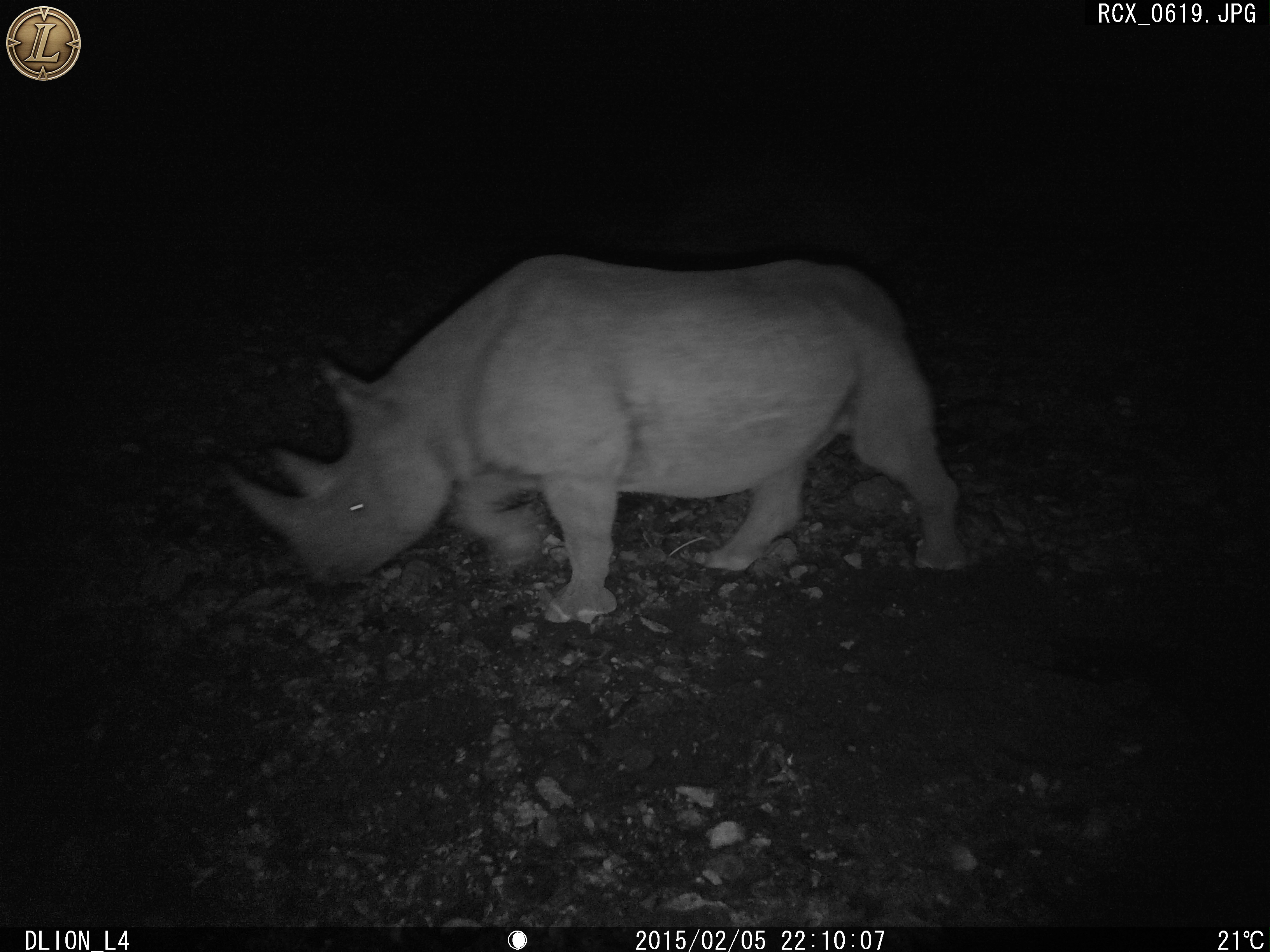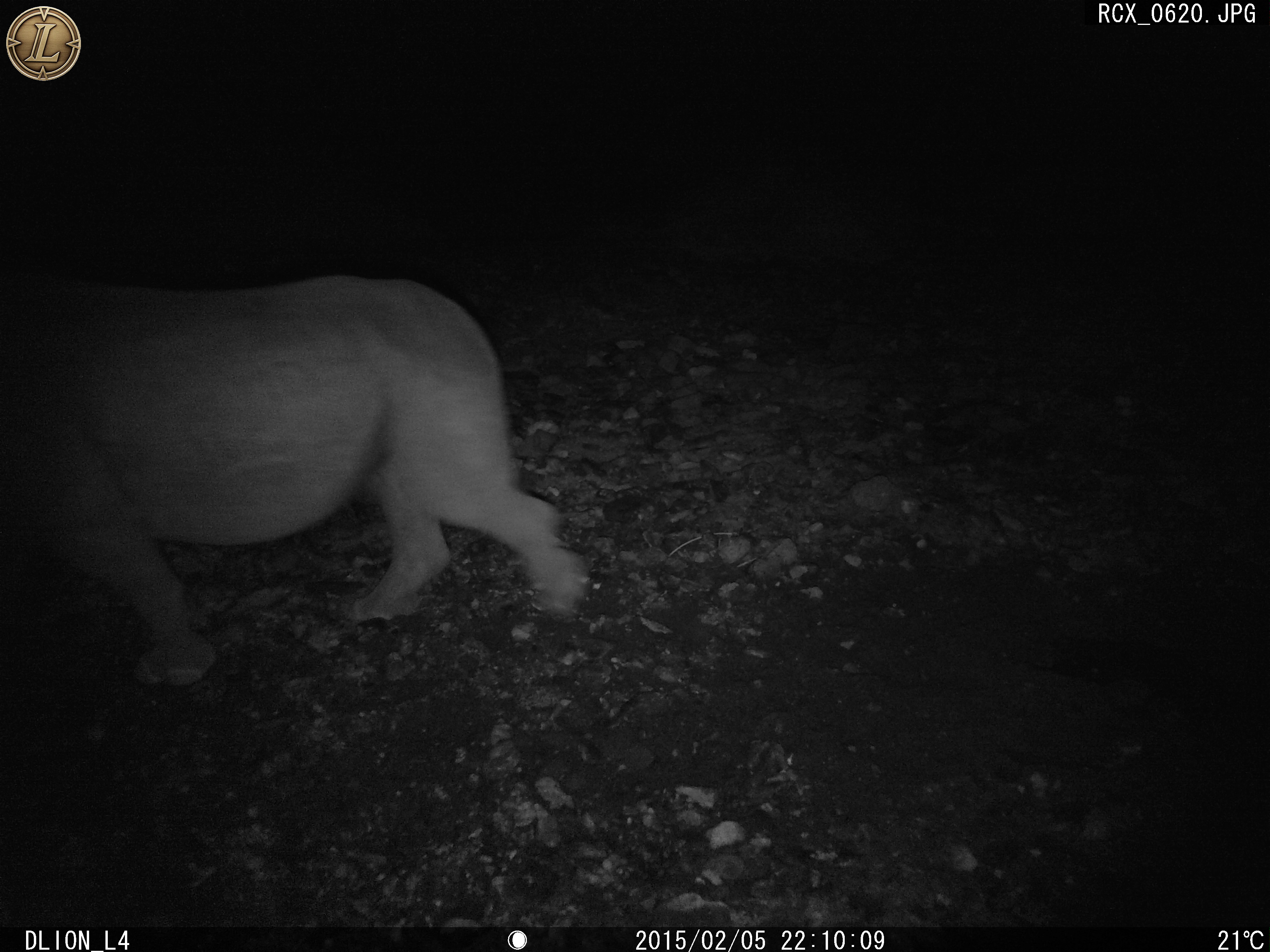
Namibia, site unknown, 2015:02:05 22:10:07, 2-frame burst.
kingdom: Animalia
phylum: Chordata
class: Mammalia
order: Perissodactyla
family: Rhinocerotidae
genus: Diceros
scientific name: Diceros bicornis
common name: black rhinoceros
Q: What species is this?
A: Diceros bicornis (black rhinoceros).